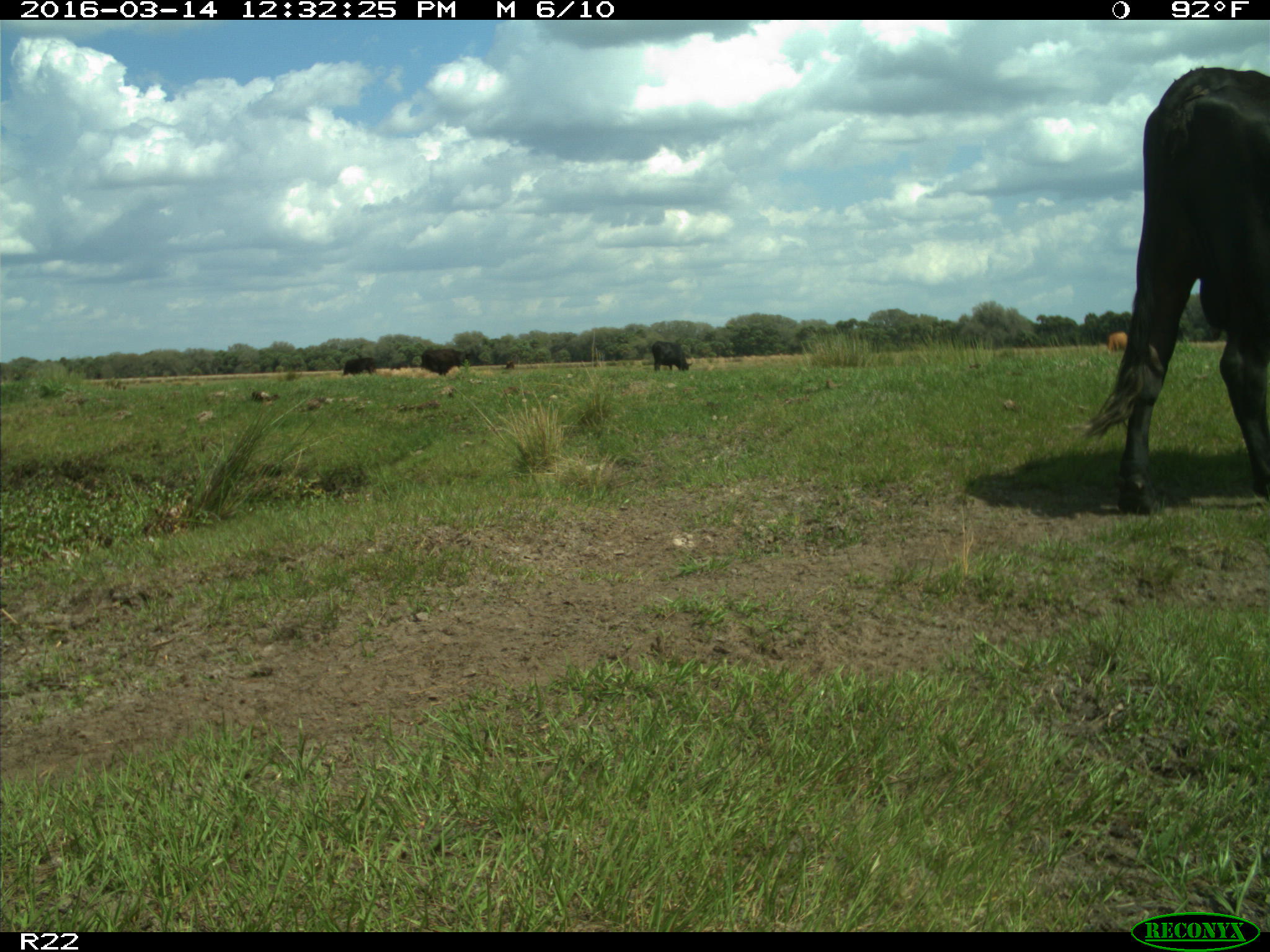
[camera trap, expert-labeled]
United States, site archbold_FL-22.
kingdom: Animalia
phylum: Chordata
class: Mammalia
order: Artiodactyla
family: Bovidae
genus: Bos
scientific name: Bos taurus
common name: domestic cow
Bos taurus (domestic cow).